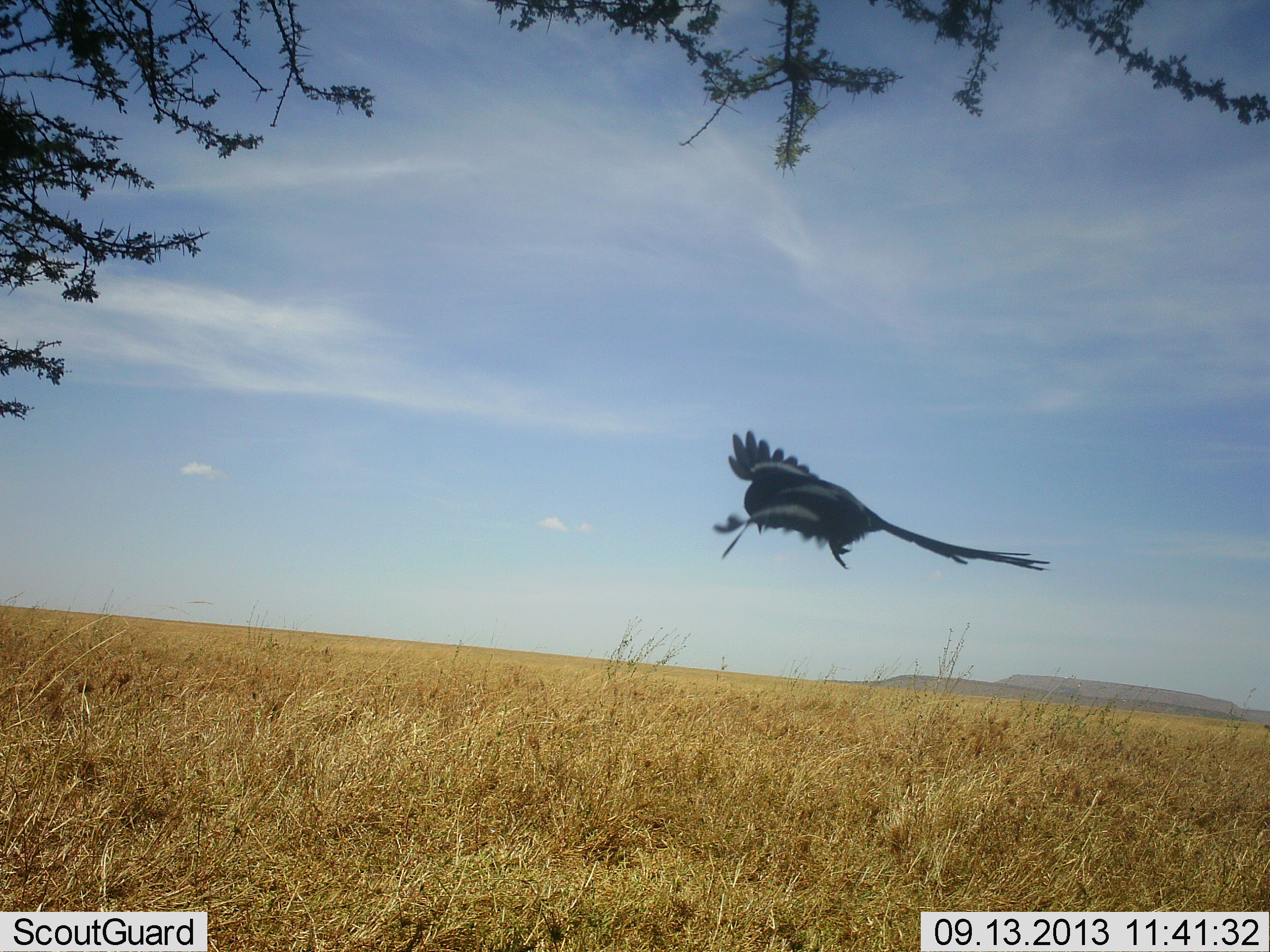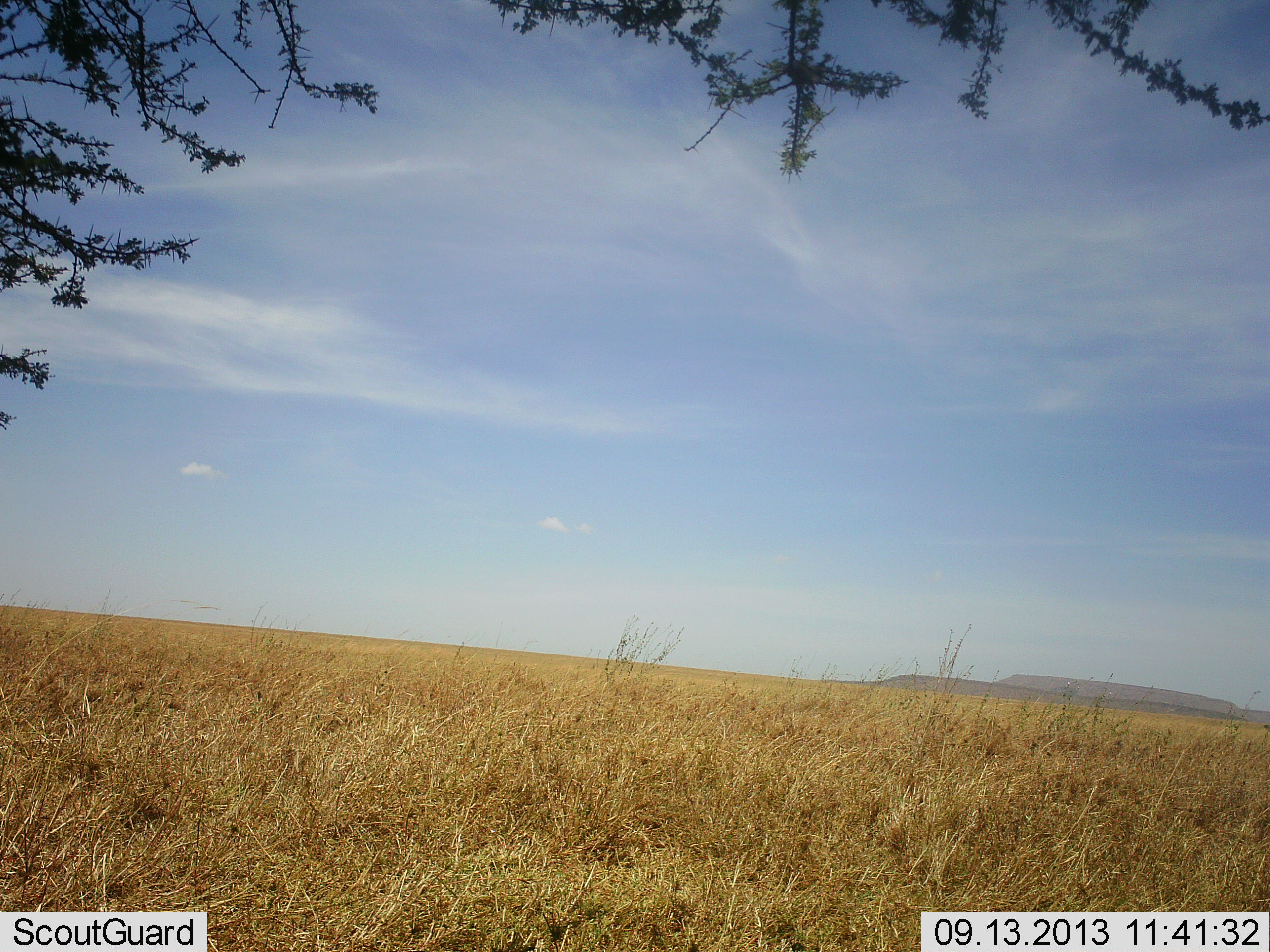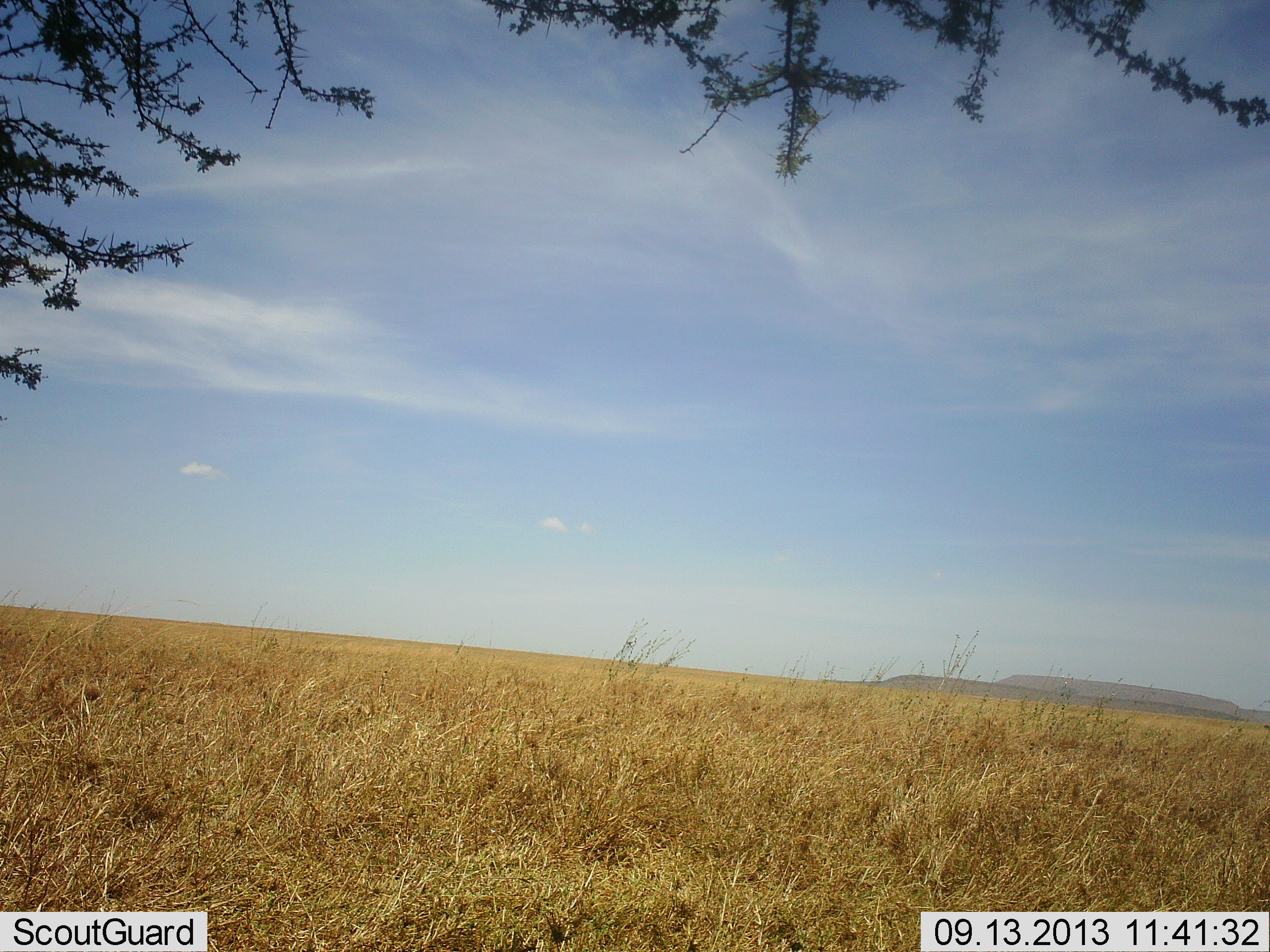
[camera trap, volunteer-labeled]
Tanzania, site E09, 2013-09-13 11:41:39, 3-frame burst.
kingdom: Animalia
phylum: Chordata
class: Aves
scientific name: Aves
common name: bird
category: otherbird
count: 1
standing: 0%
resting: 0%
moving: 100%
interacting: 0%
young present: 0%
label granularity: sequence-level